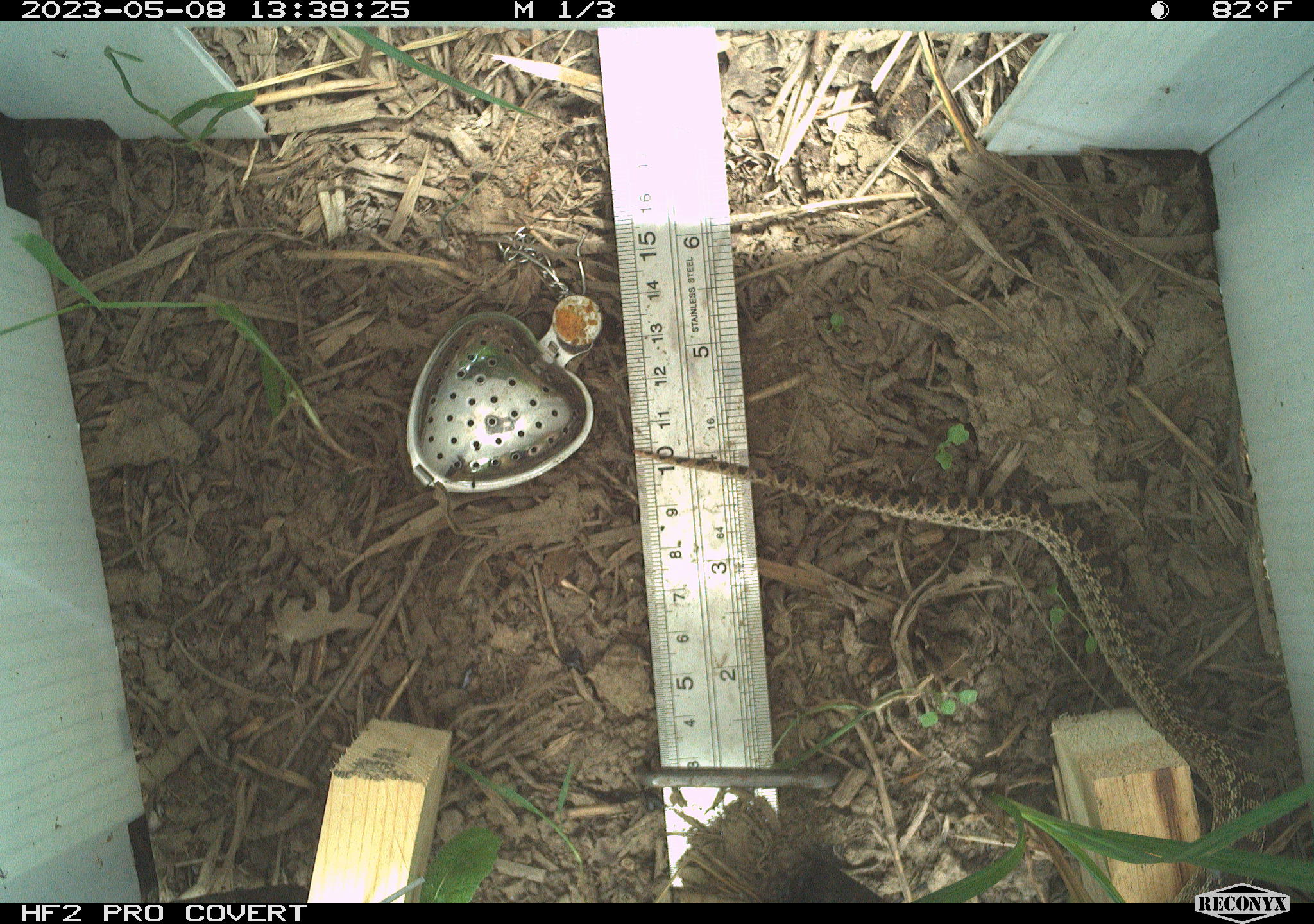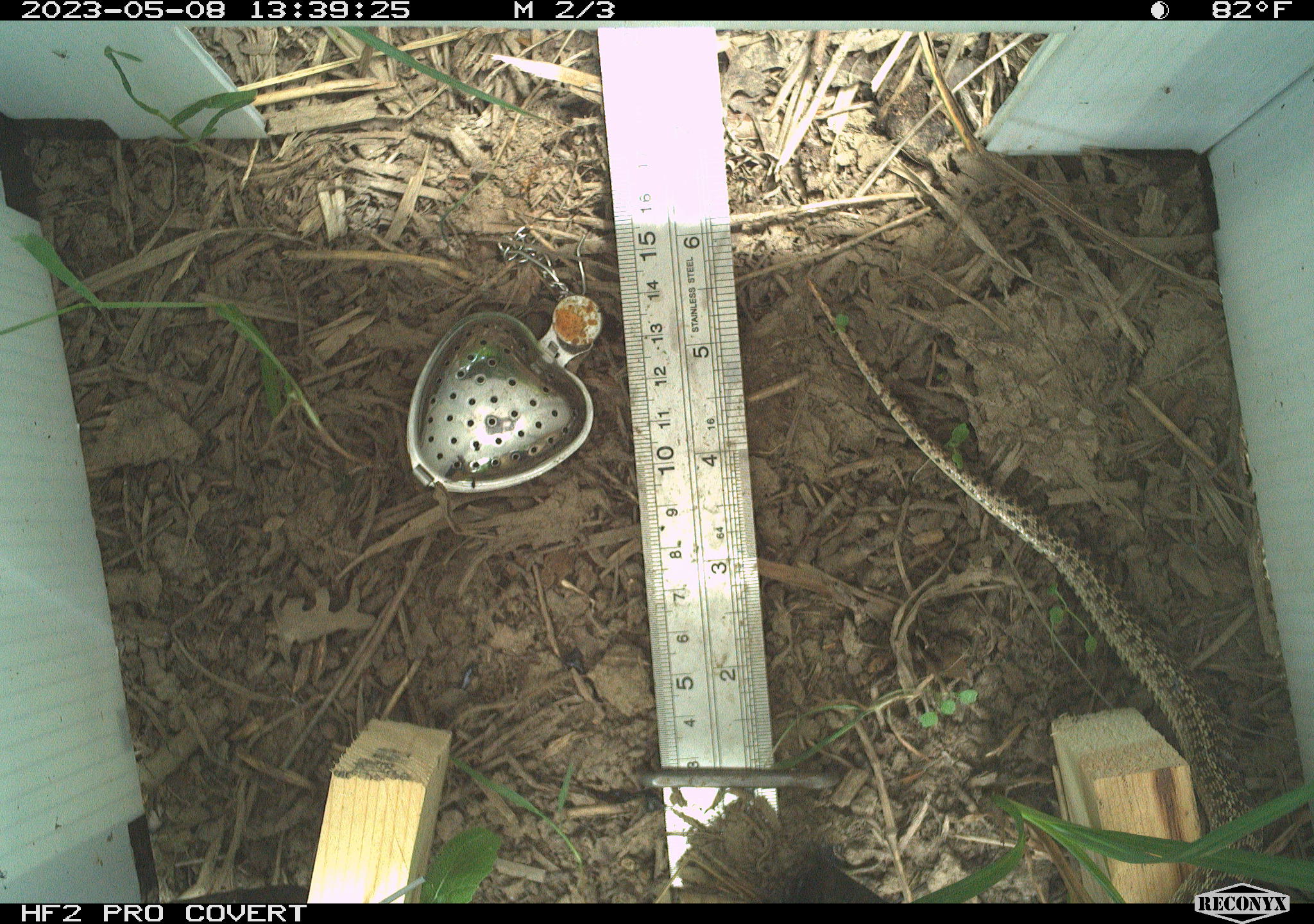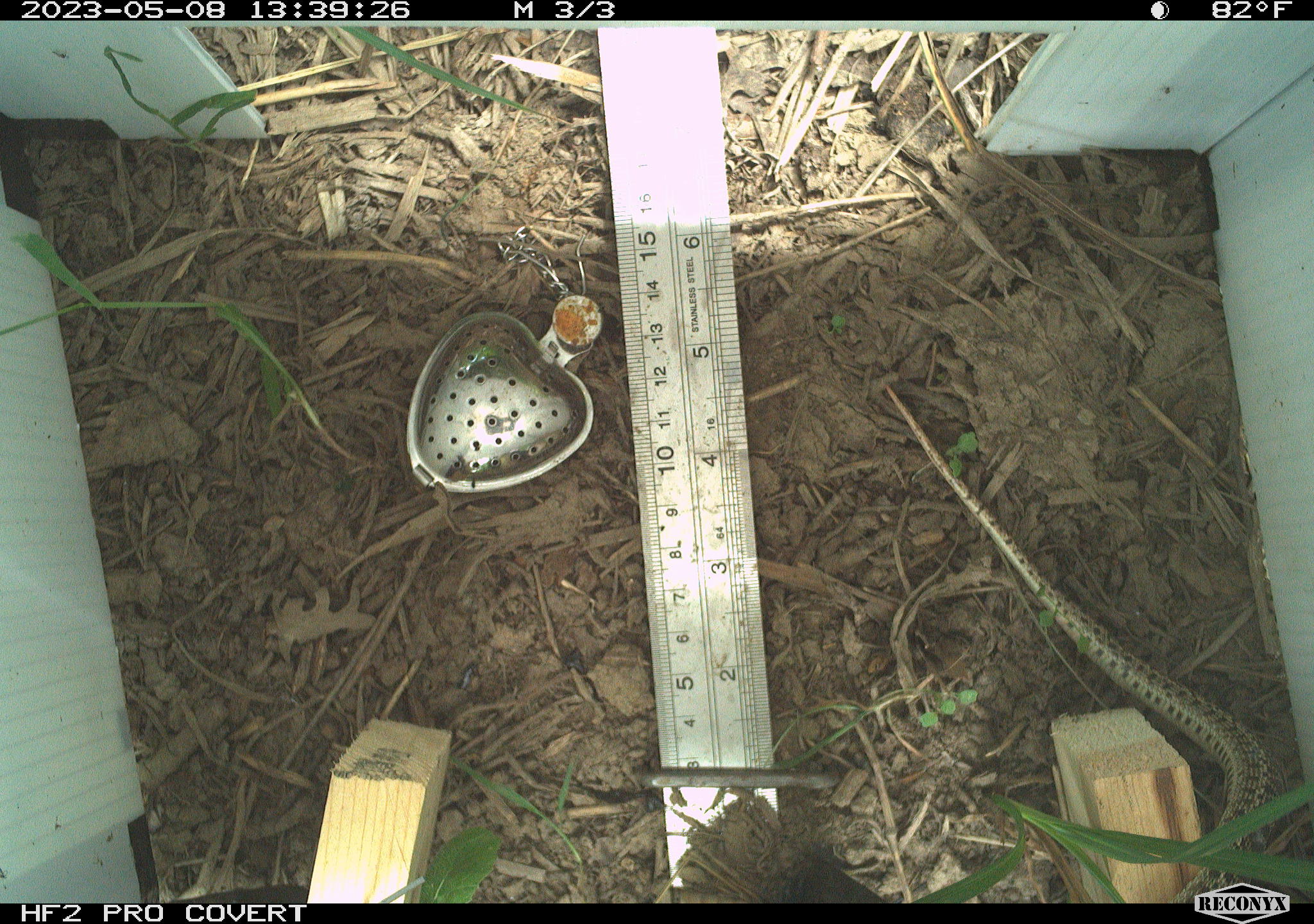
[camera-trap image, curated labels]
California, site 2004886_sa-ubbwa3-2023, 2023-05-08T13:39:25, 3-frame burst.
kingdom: Animalia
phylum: Chordata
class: Reptilia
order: Squamata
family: Colubridae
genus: Pituophis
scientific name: Pituophis catenifer catenifer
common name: pacific gophersnake